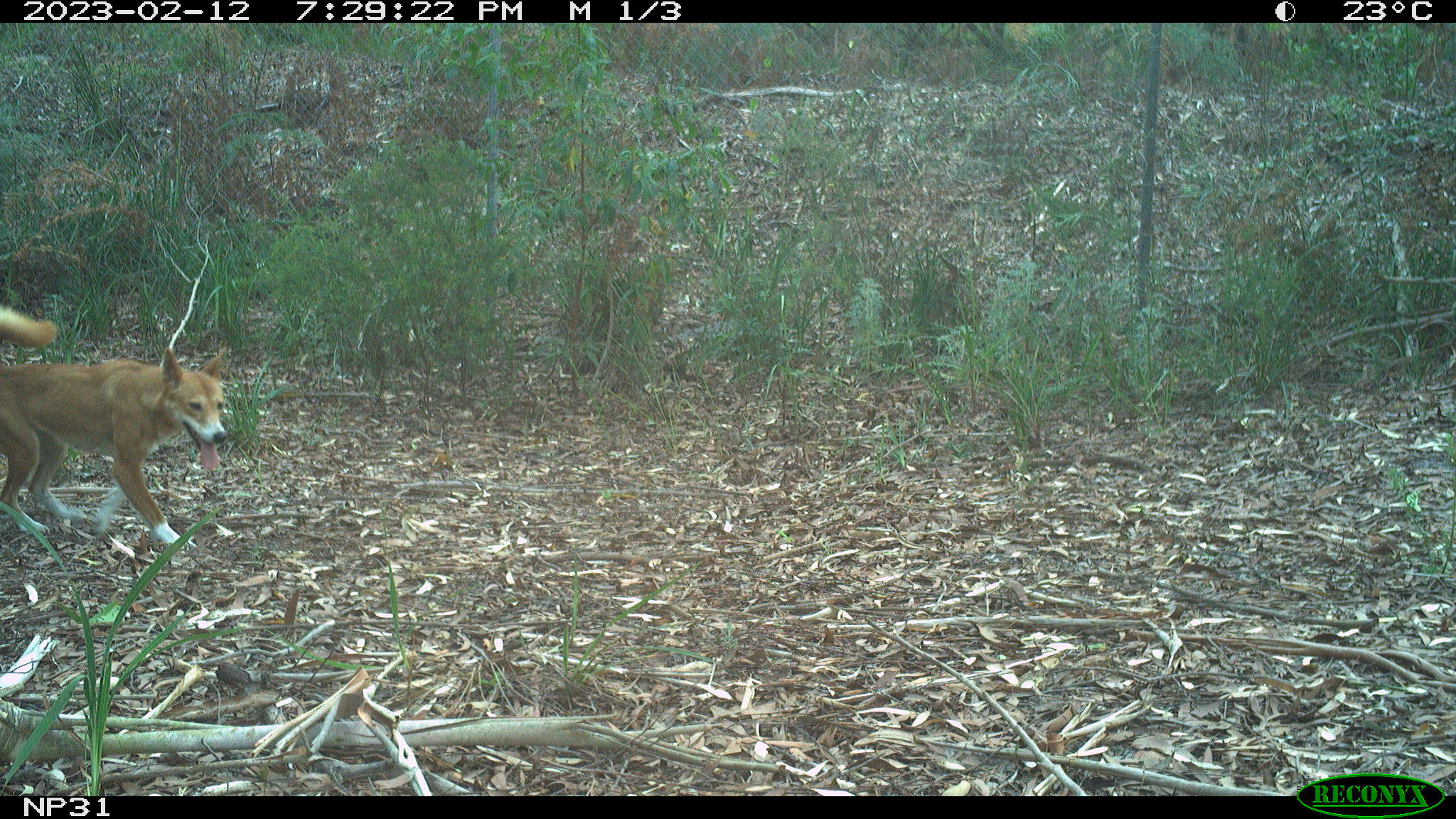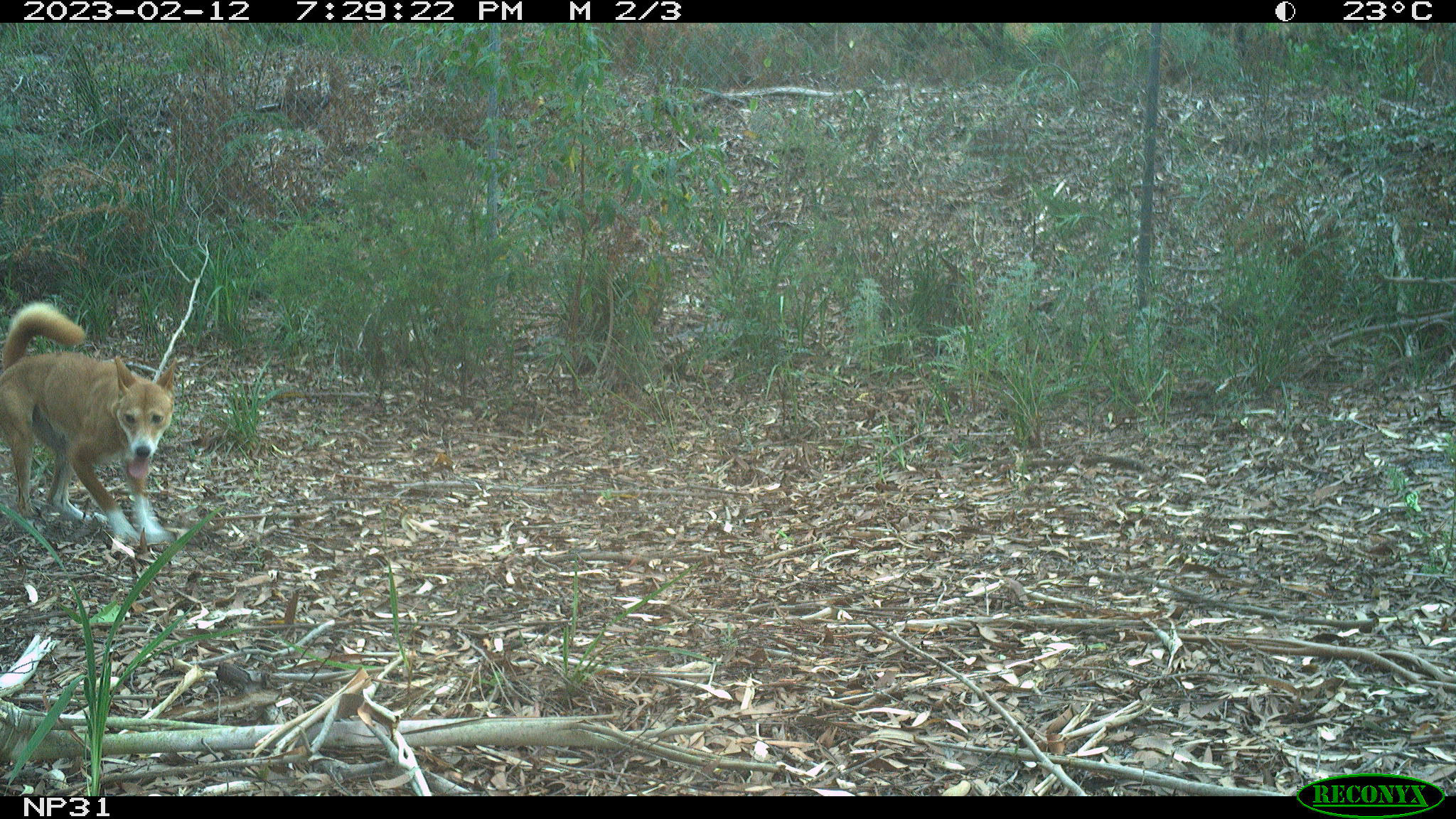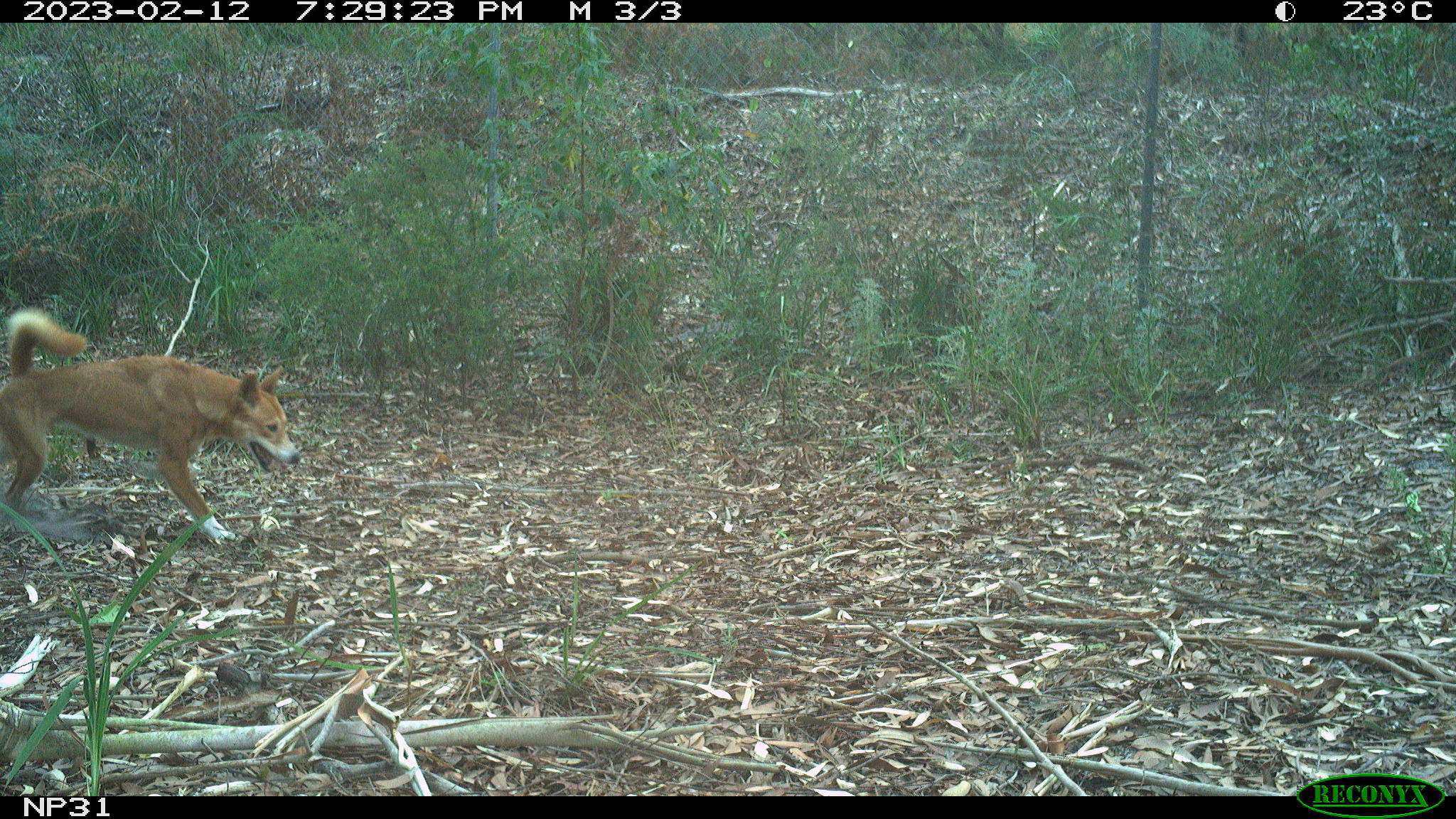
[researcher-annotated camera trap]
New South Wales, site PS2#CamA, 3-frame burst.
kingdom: Animalia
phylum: Chordata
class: Mammalia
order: Carnivora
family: Canidae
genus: Canis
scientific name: Canis familiaris dingo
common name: dingo